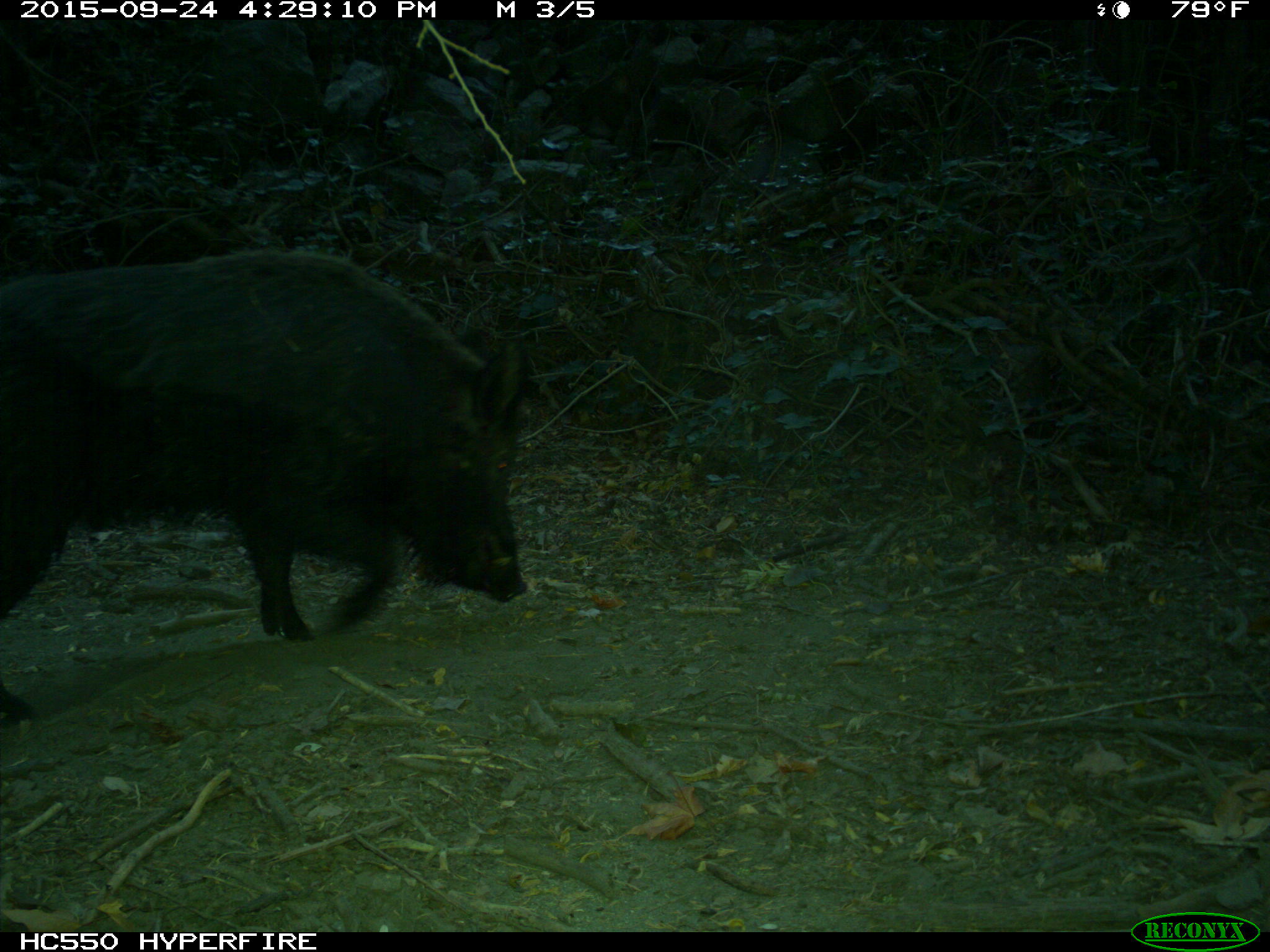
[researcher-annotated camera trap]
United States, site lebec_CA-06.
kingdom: Animalia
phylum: Chordata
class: Mammalia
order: Artiodactyla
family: Suidae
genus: Sus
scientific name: Sus scrofa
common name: wild boar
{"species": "Sus scrofa (wild boar)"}